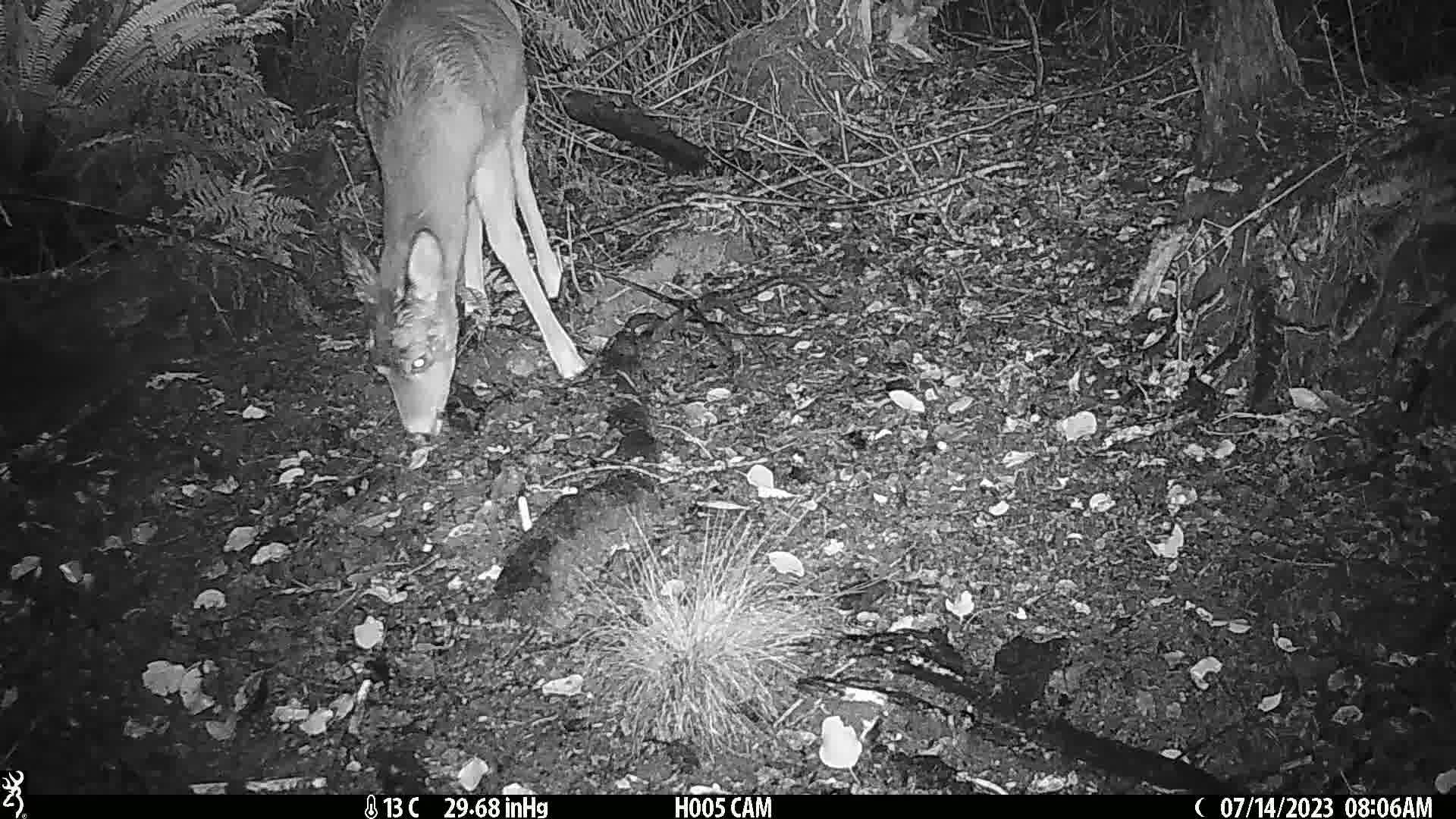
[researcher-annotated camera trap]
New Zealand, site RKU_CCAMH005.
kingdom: Animalia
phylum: Chordata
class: Mammalia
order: Artiodactyla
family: Cervidae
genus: Odocoileus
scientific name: Odocoileus virginianus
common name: white-tailed deer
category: white tailed deer